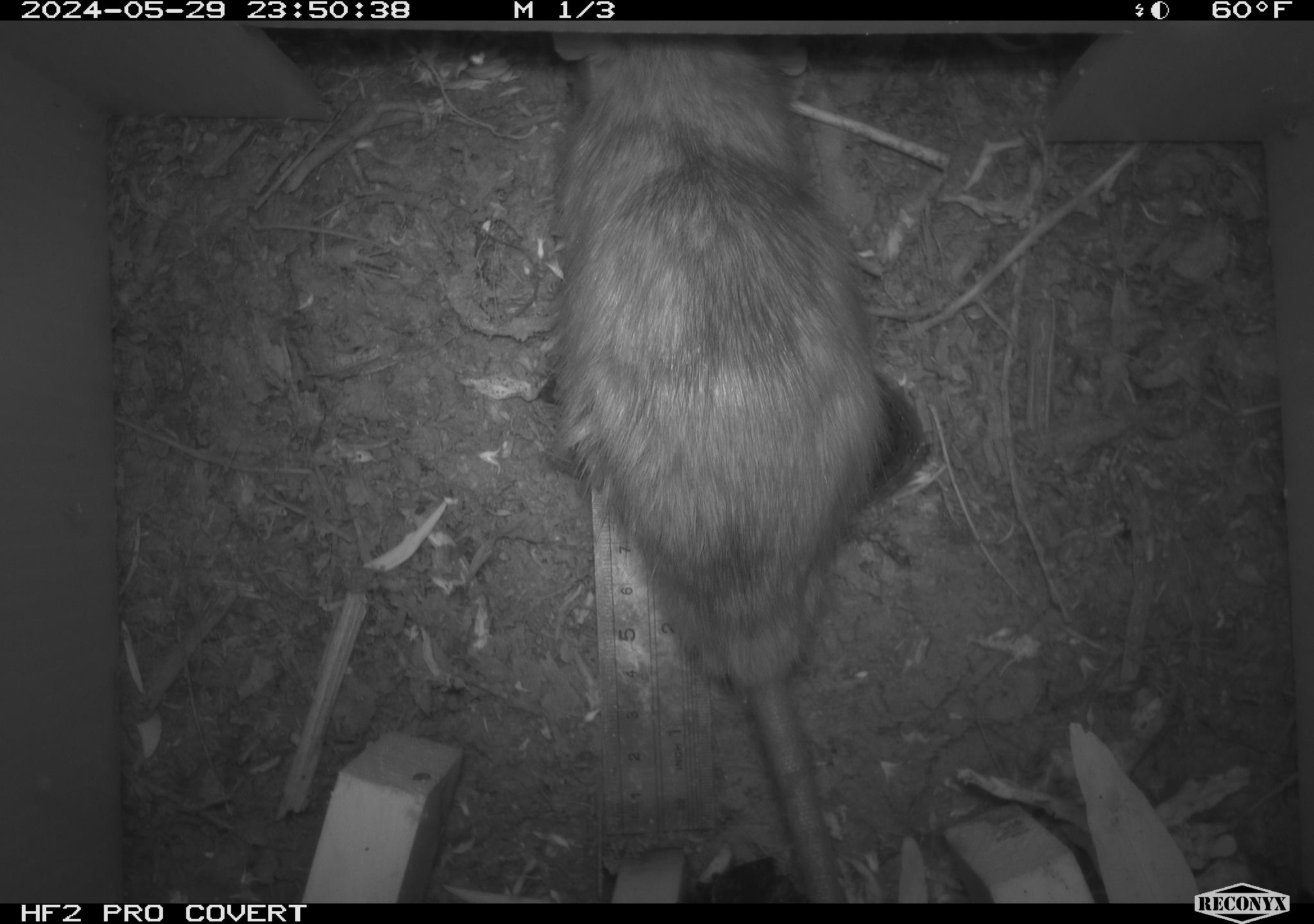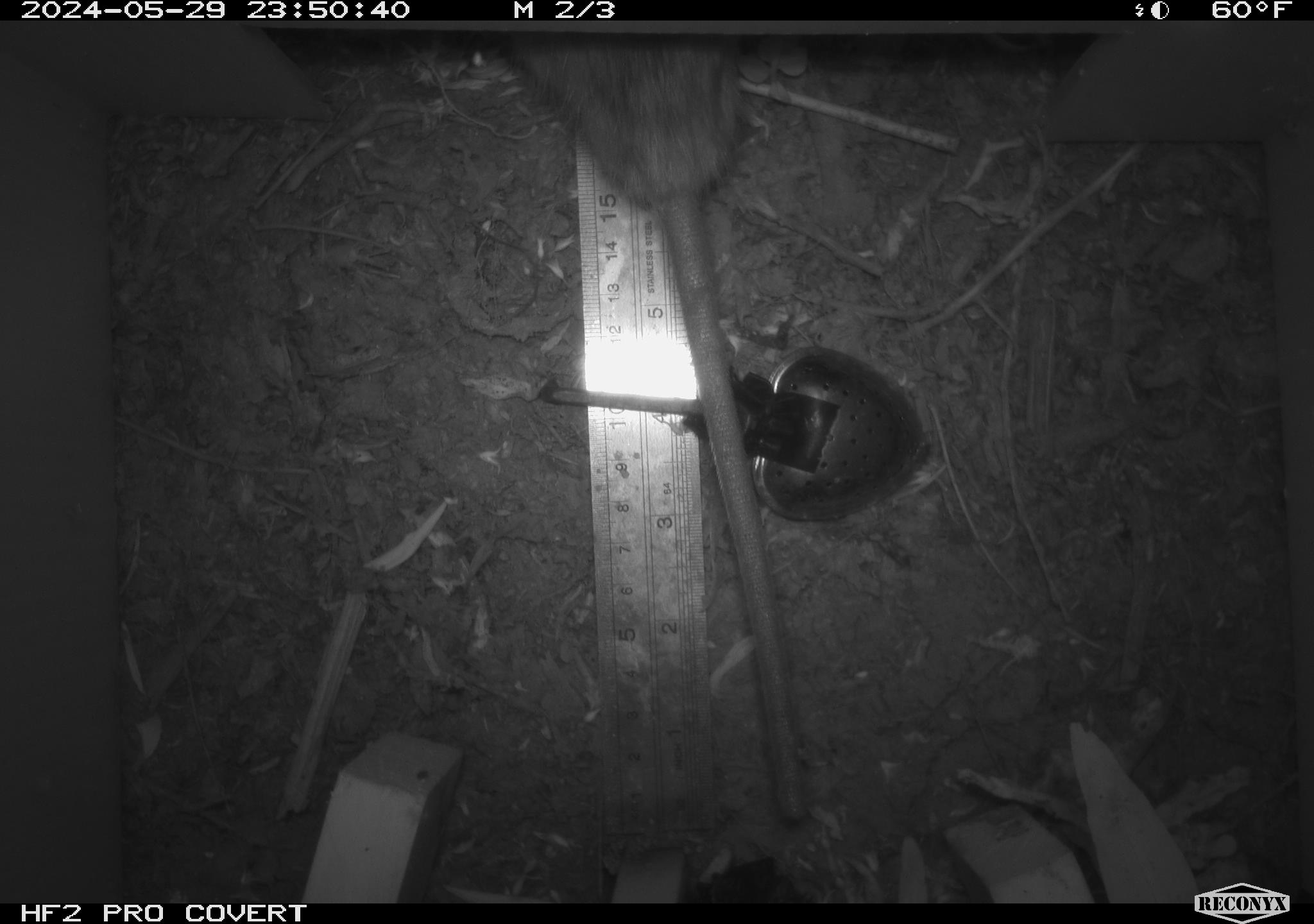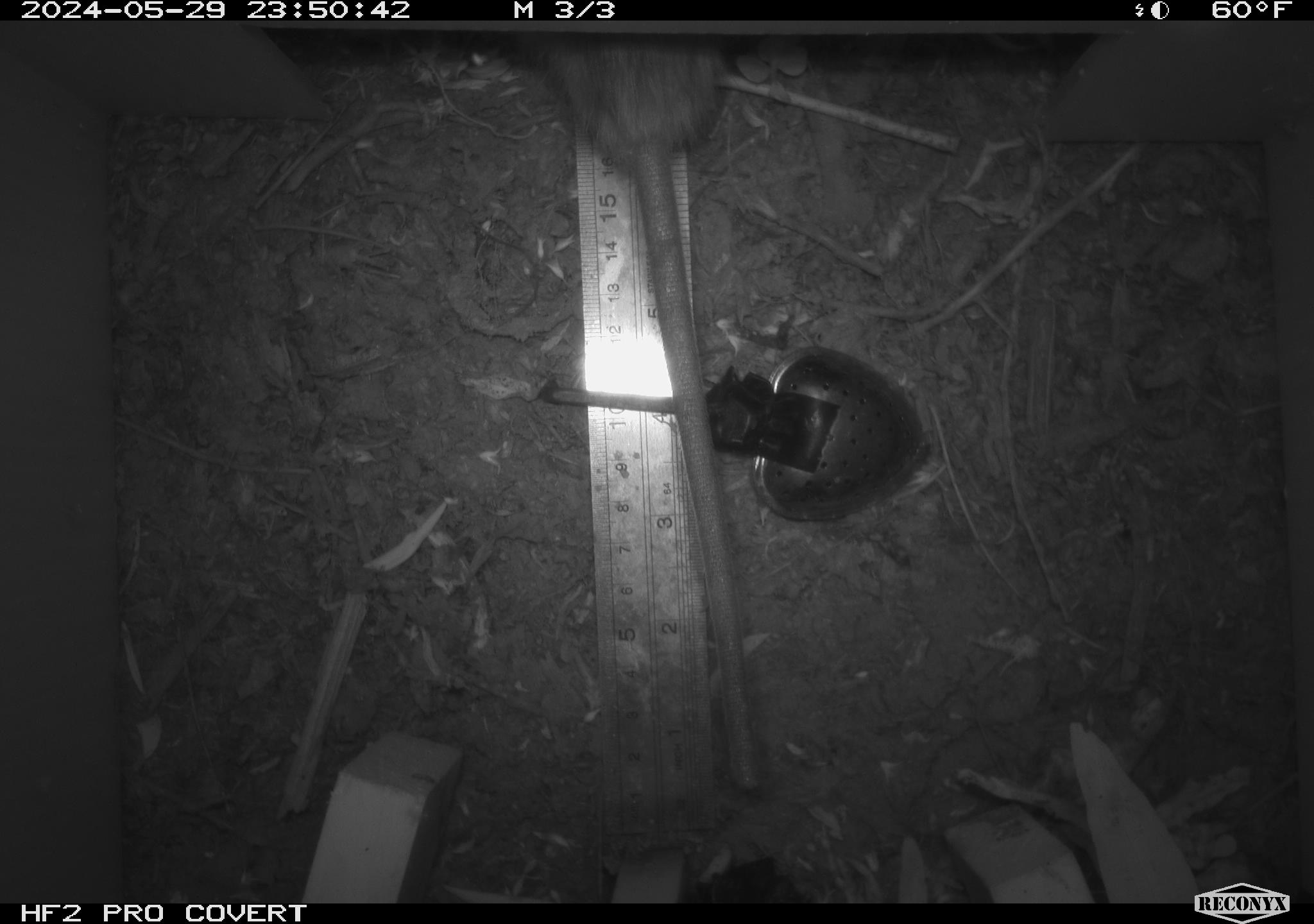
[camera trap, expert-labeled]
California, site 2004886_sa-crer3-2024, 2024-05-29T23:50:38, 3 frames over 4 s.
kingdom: Animalia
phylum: Chordata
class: Mammalia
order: Rodentia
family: Muridae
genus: Rattus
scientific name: Rattus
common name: rat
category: rattus species